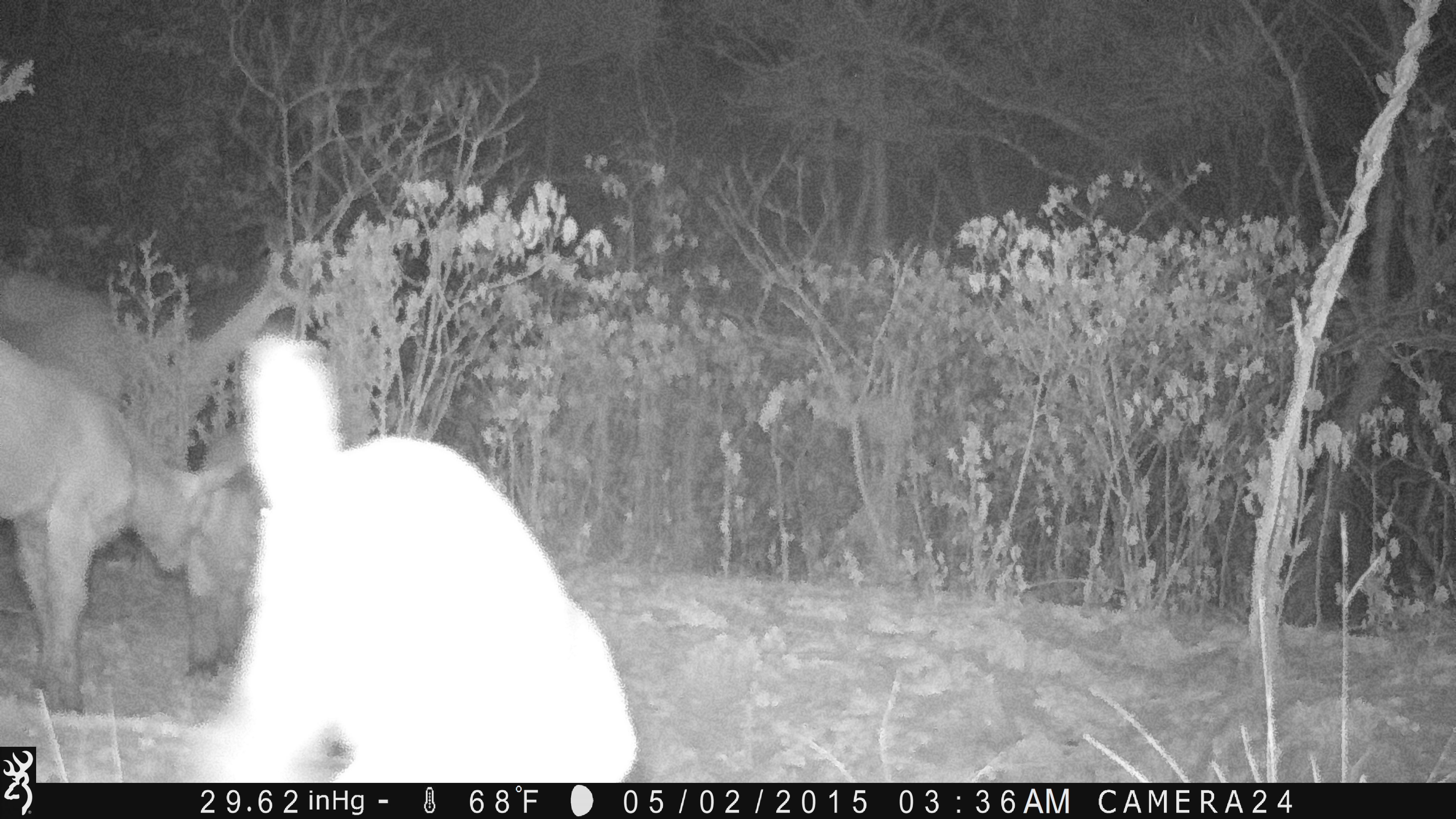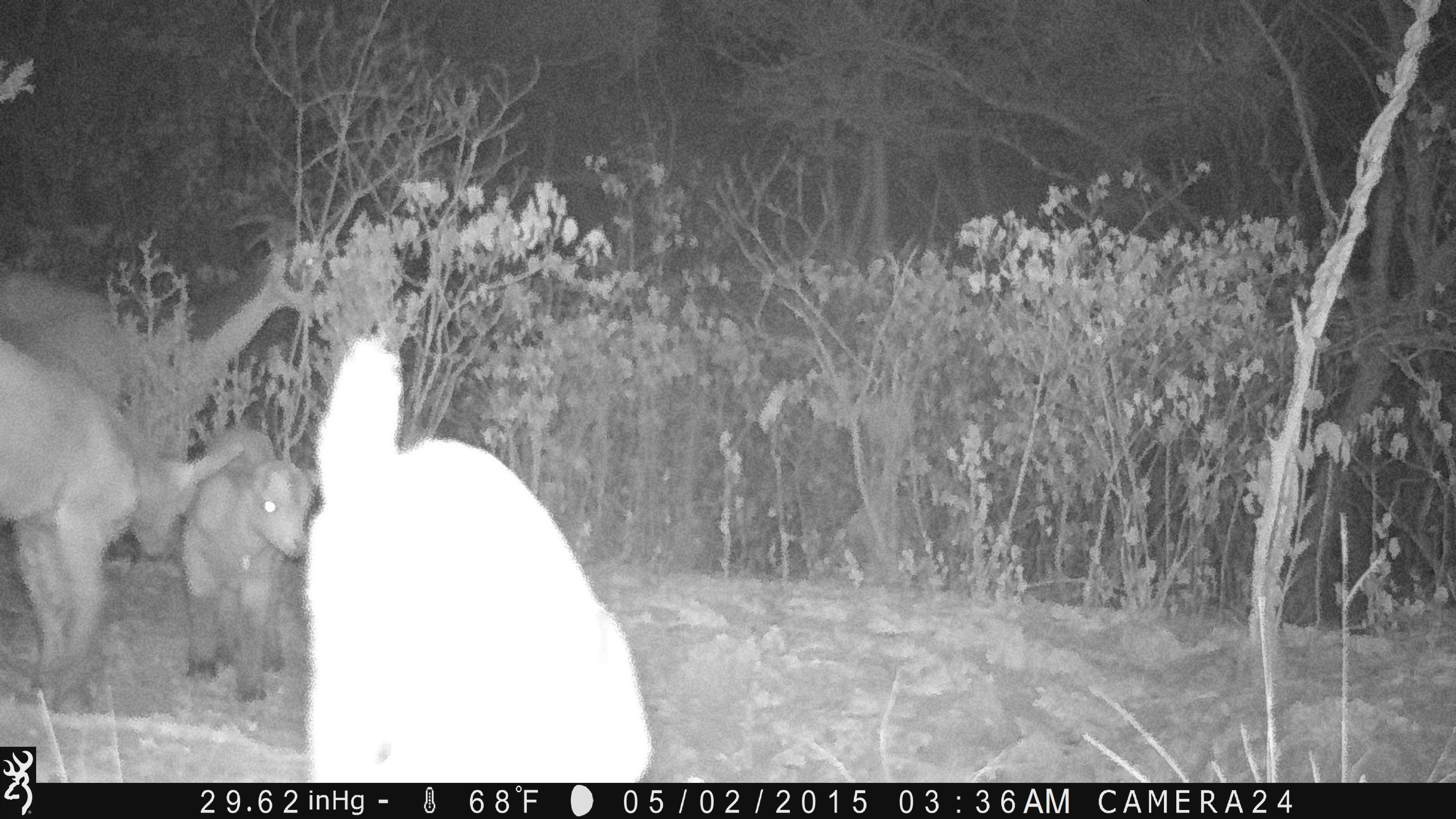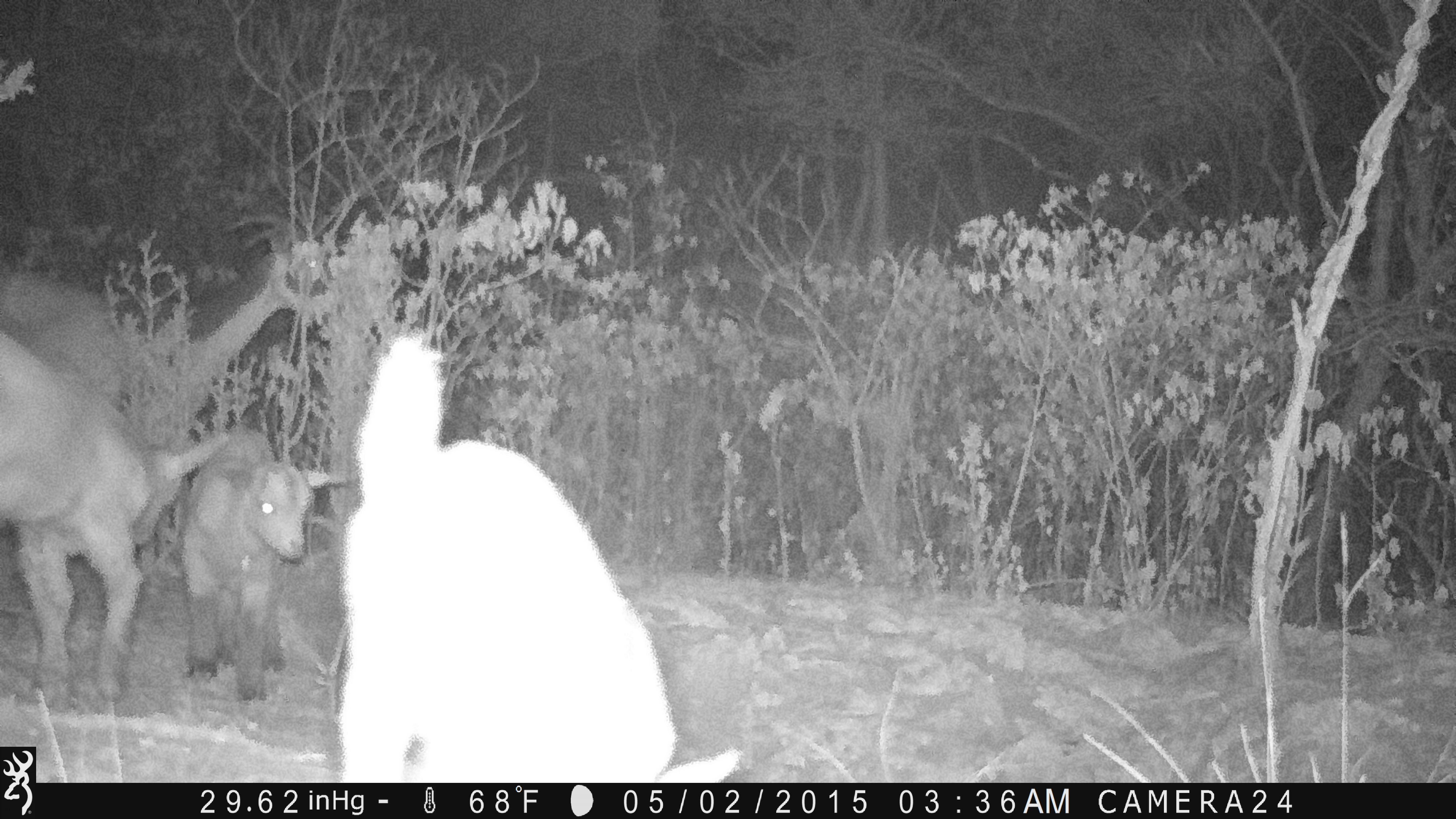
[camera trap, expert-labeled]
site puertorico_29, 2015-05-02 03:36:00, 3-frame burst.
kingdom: Animalia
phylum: Chordata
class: Mammalia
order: Artiodactyla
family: Bovidae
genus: Capra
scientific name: Capra hircus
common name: goat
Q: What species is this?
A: Goat (Capra hircus).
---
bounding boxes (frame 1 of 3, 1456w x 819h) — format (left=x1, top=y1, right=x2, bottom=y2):
goat: (left=165, top=336, right=638, bottom=780); (left=0, top=344, right=243, bottom=722); (left=0, top=256, right=298, bottom=393)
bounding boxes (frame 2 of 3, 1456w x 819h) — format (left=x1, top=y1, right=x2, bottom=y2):
goat: (left=295, top=338, right=648, bottom=781); (left=1, top=334, right=241, bottom=711); (left=173, top=432, right=312, bottom=701)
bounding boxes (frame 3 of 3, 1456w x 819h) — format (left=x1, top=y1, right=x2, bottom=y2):
goat: (left=322, top=334, right=692, bottom=783); (left=3, top=328, right=209, bottom=703); (left=173, top=420, right=308, bottom=703); (left=0, top=268, right=134, bottom=396)